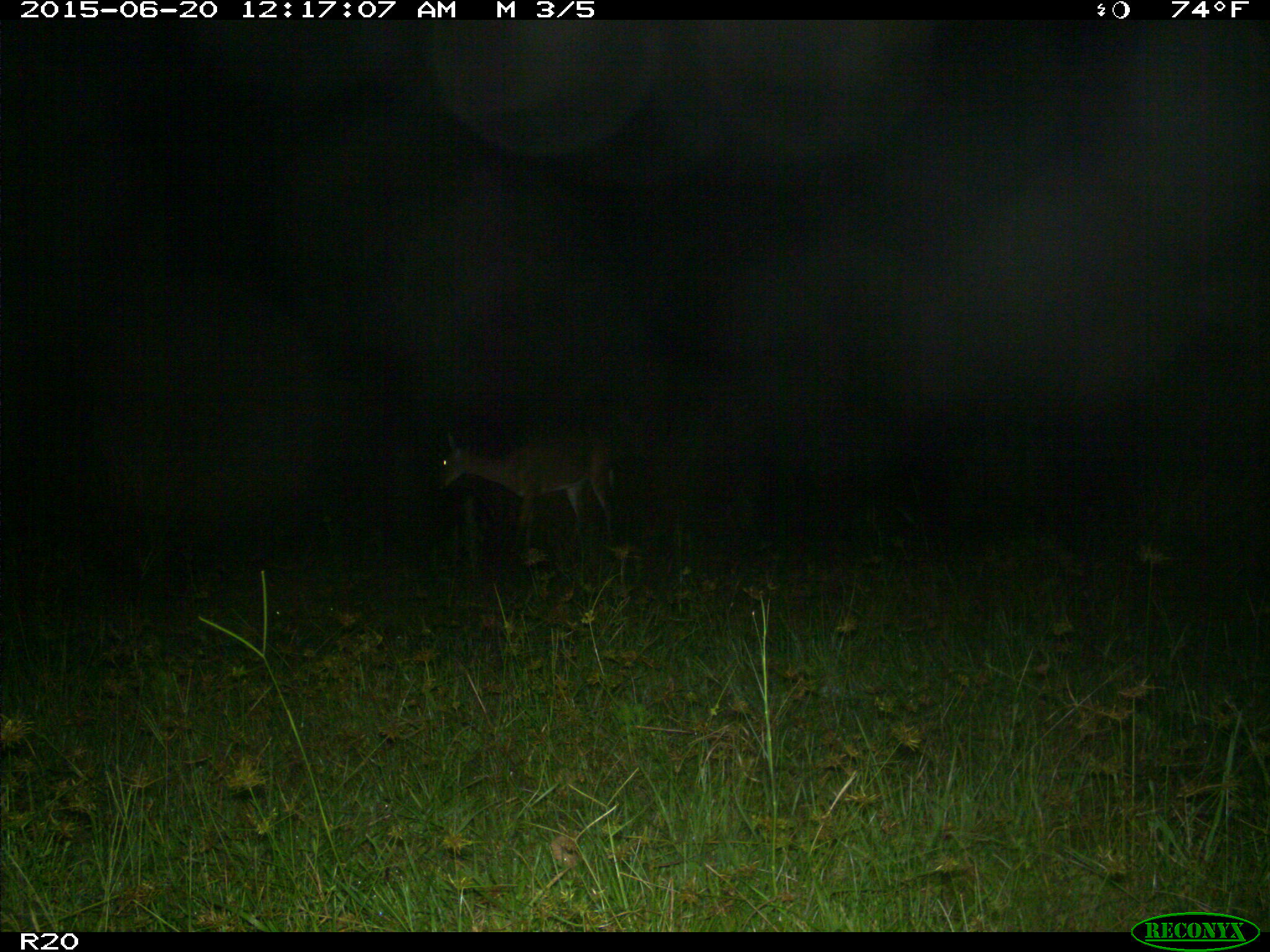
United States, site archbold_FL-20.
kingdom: Animalia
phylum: Chordata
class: Mammalia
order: Artiodactyla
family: Cervidae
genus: Odocoileus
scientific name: Odocoileus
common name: deer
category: unidentified deer